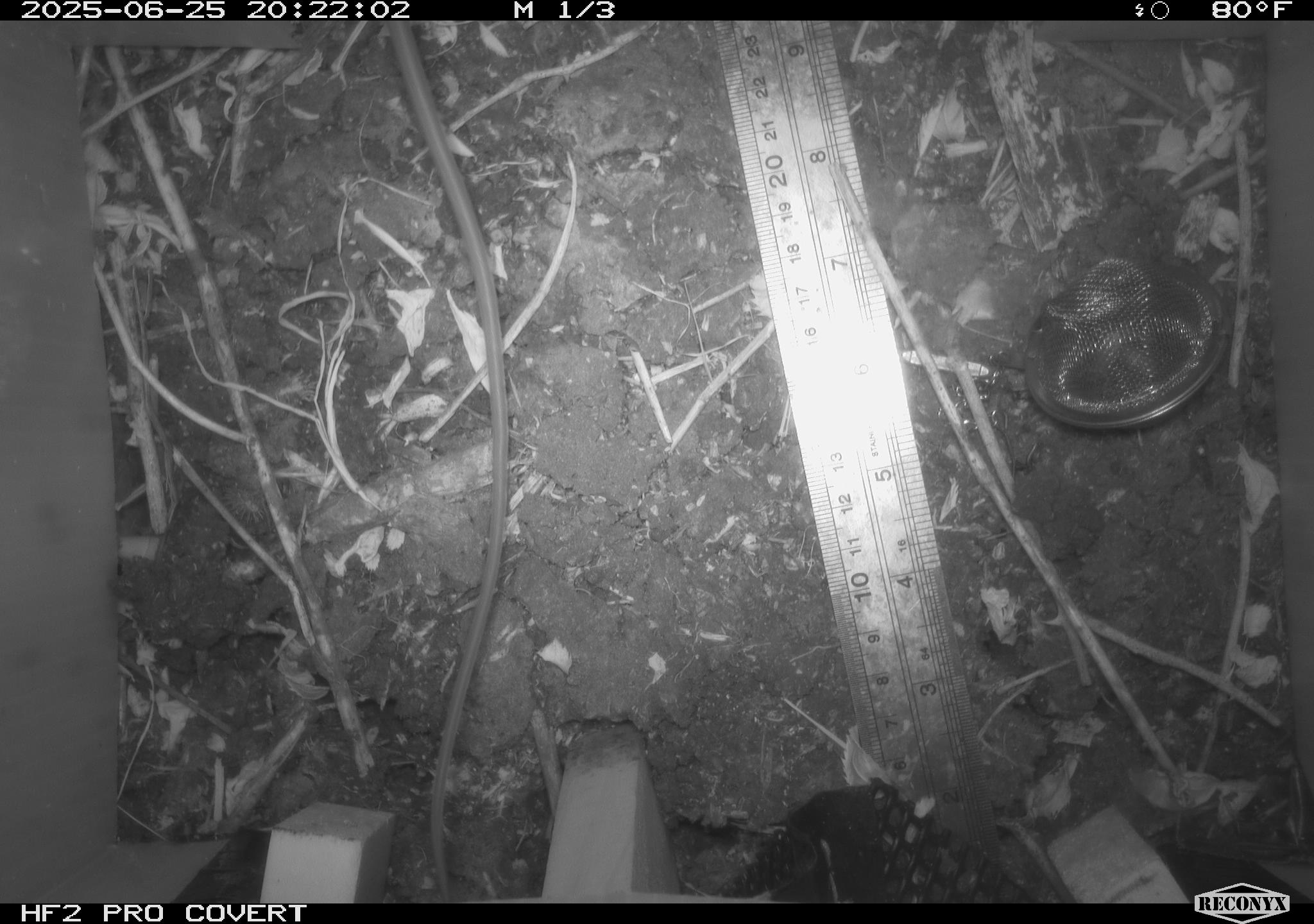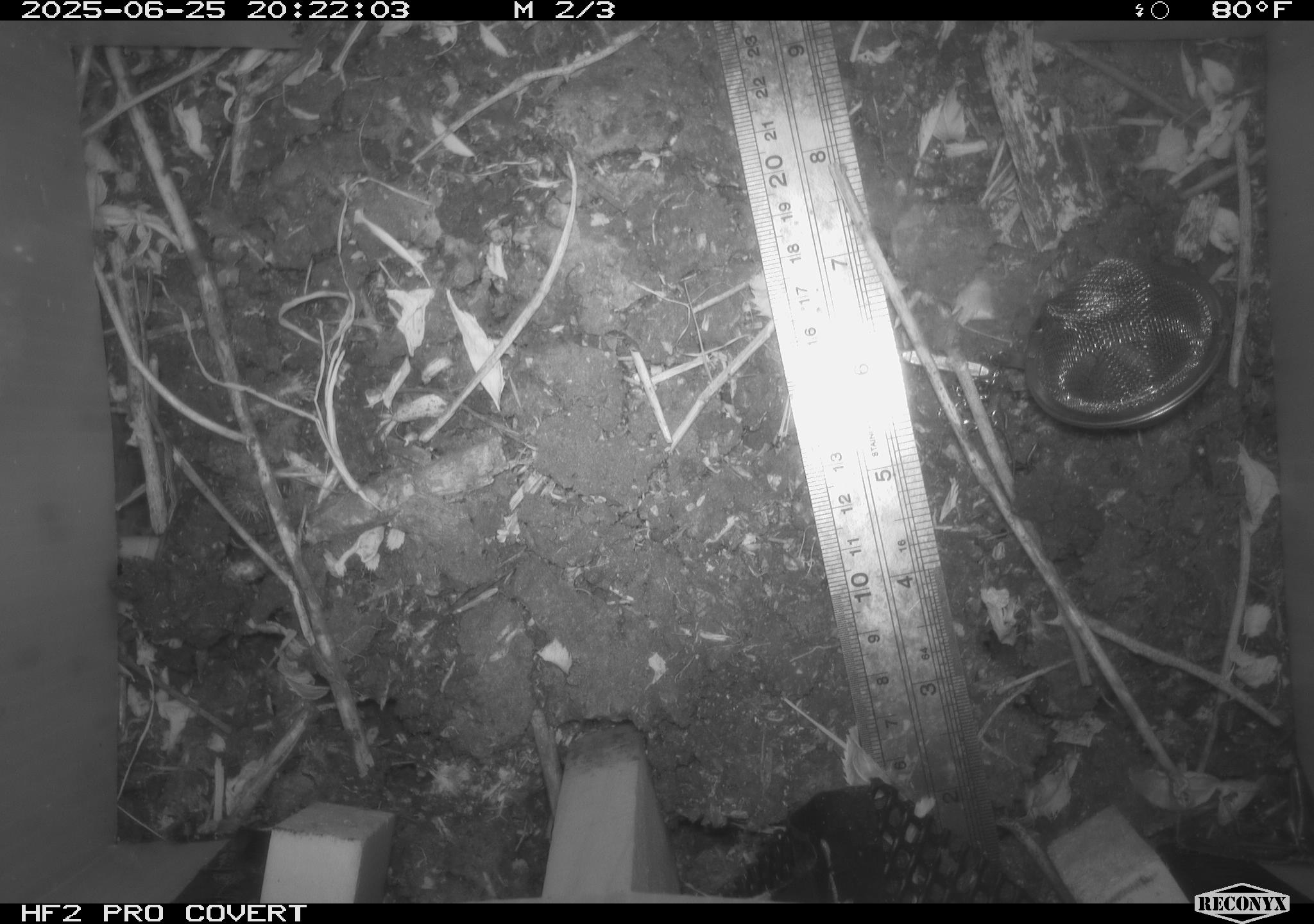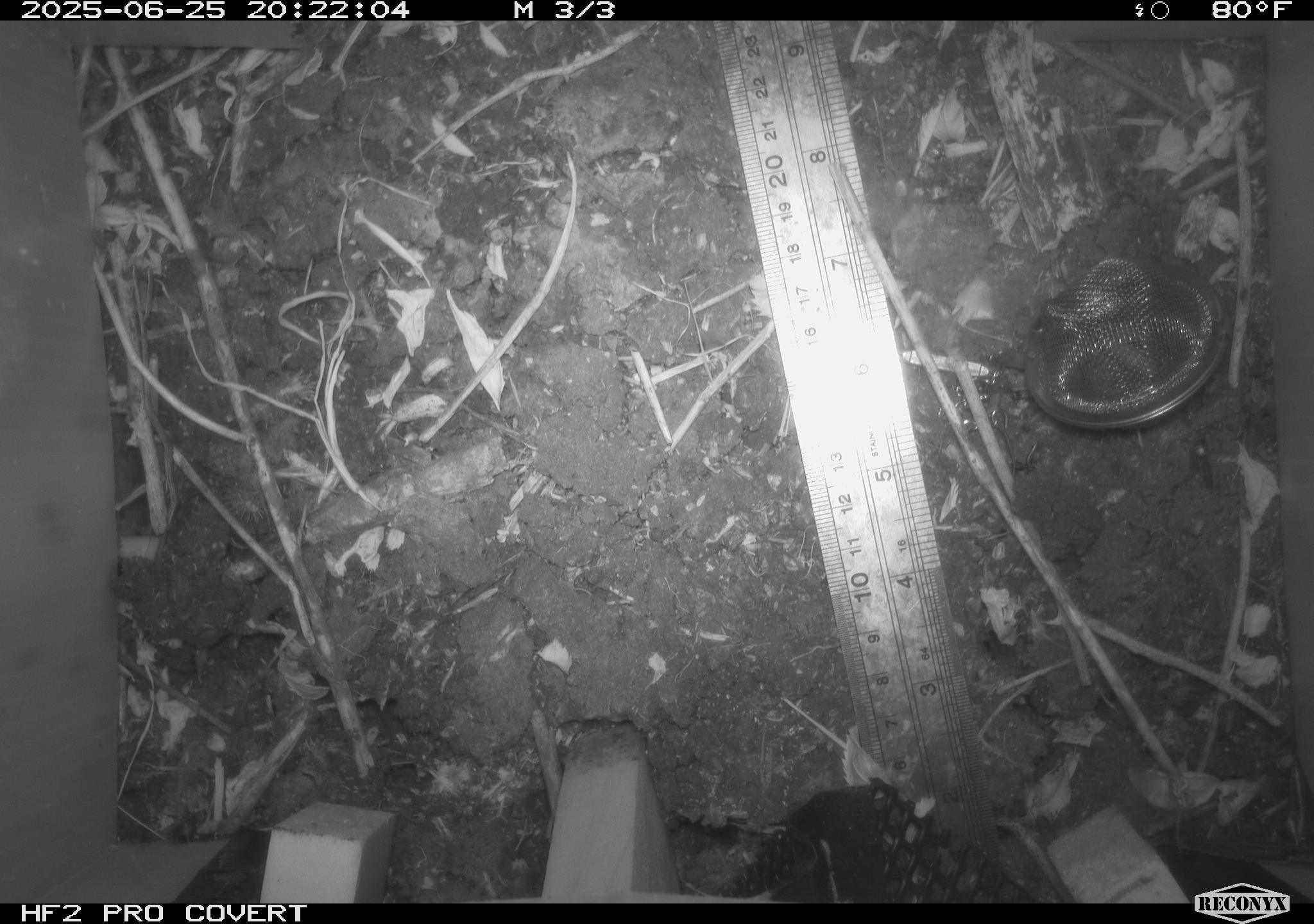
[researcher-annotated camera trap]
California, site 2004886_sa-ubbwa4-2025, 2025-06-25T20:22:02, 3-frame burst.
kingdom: Animalia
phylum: Chordata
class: Mammalia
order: Rodentia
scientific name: Rodentia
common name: rodent